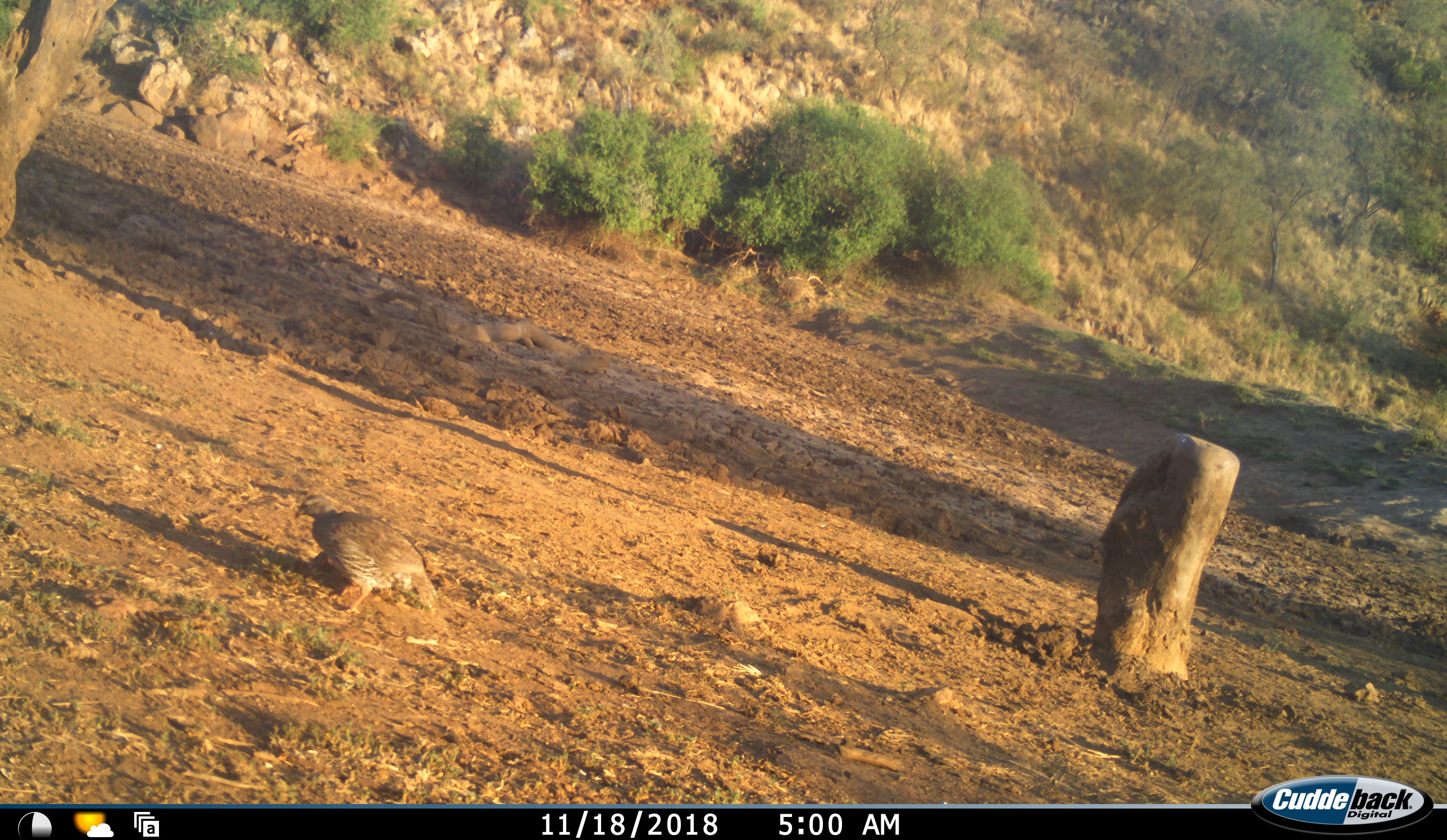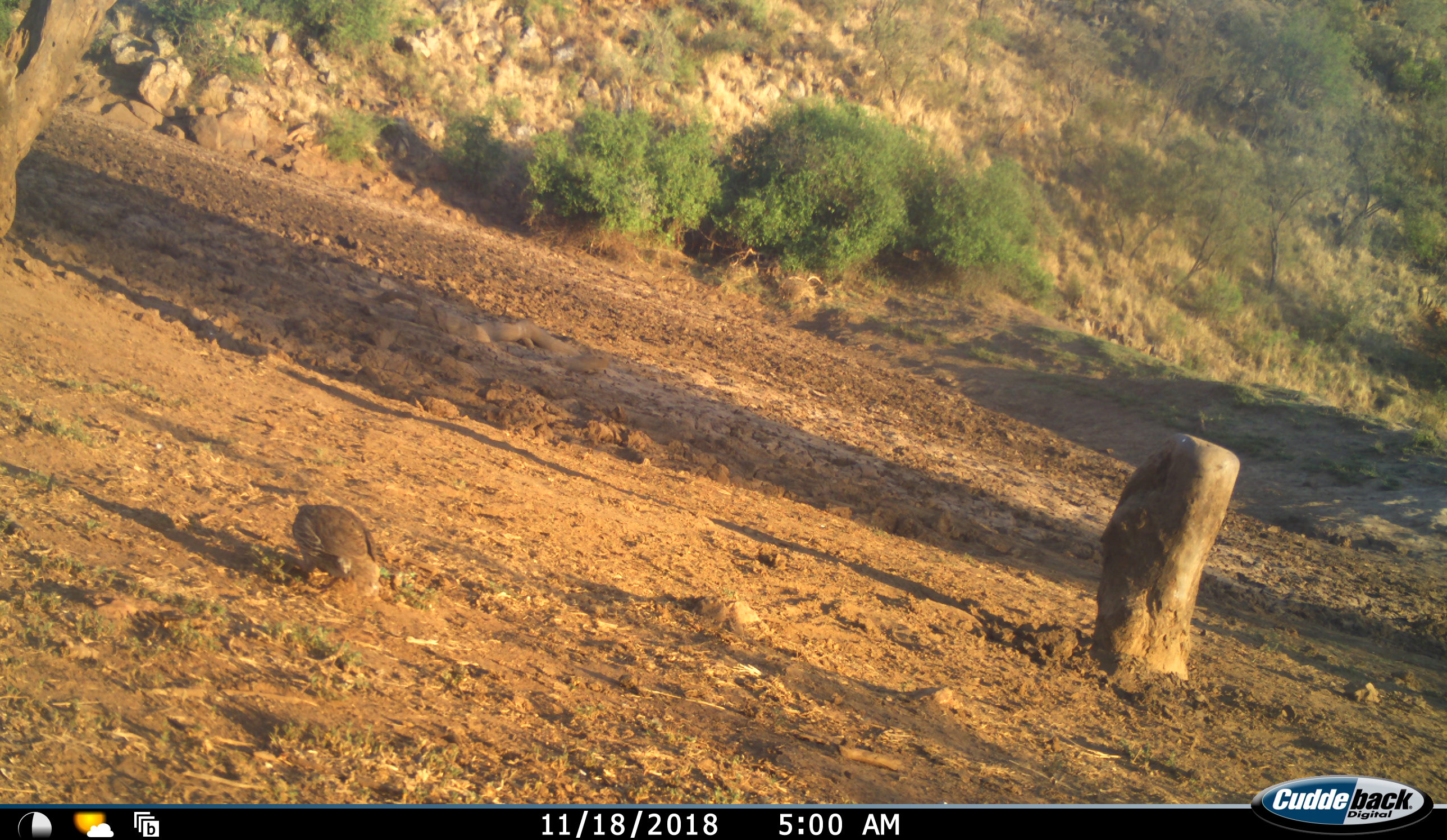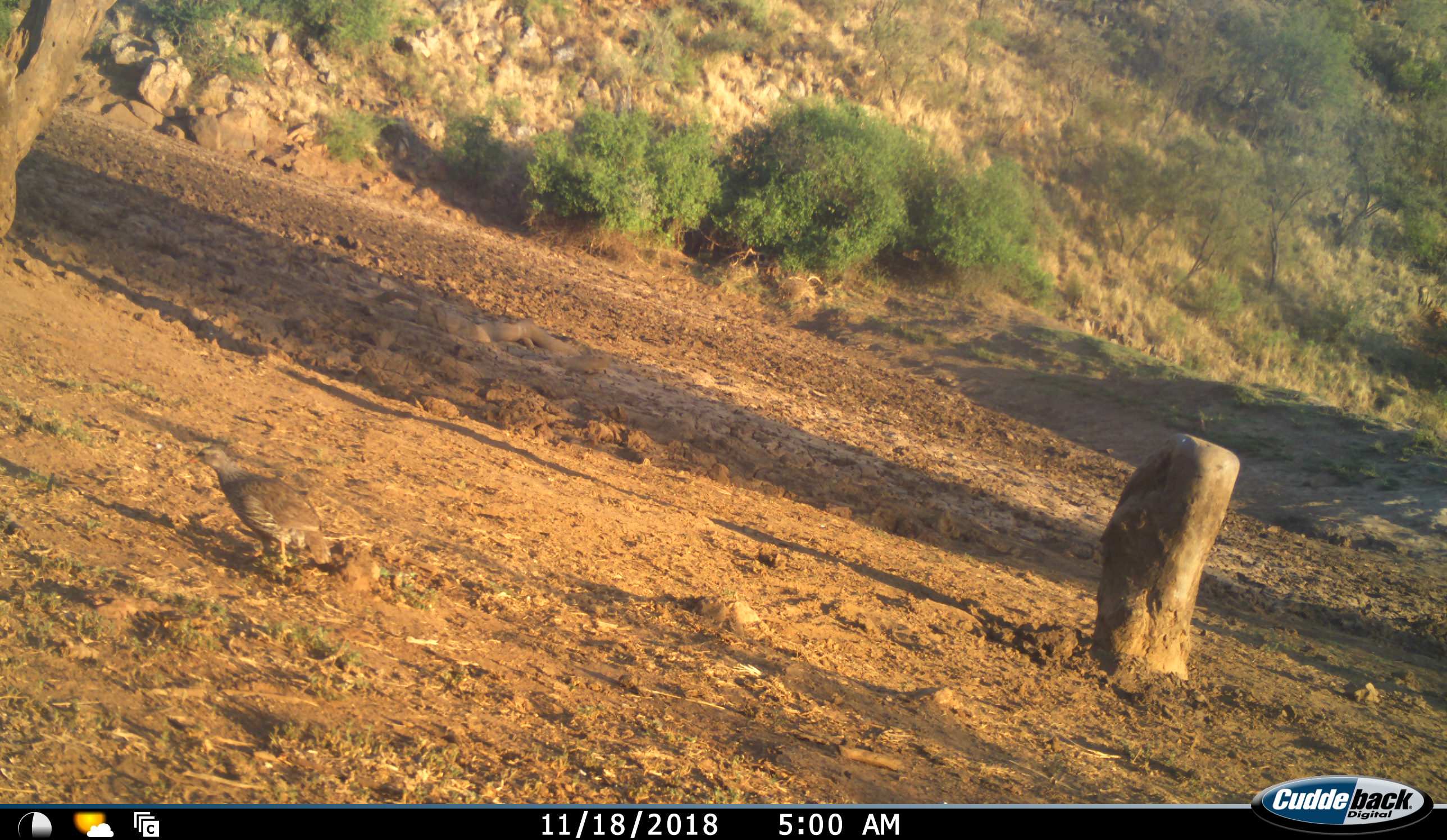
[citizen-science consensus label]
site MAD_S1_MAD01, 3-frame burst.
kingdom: Animalia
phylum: Chordata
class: Aves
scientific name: Aves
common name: bird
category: birdother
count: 1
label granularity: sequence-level